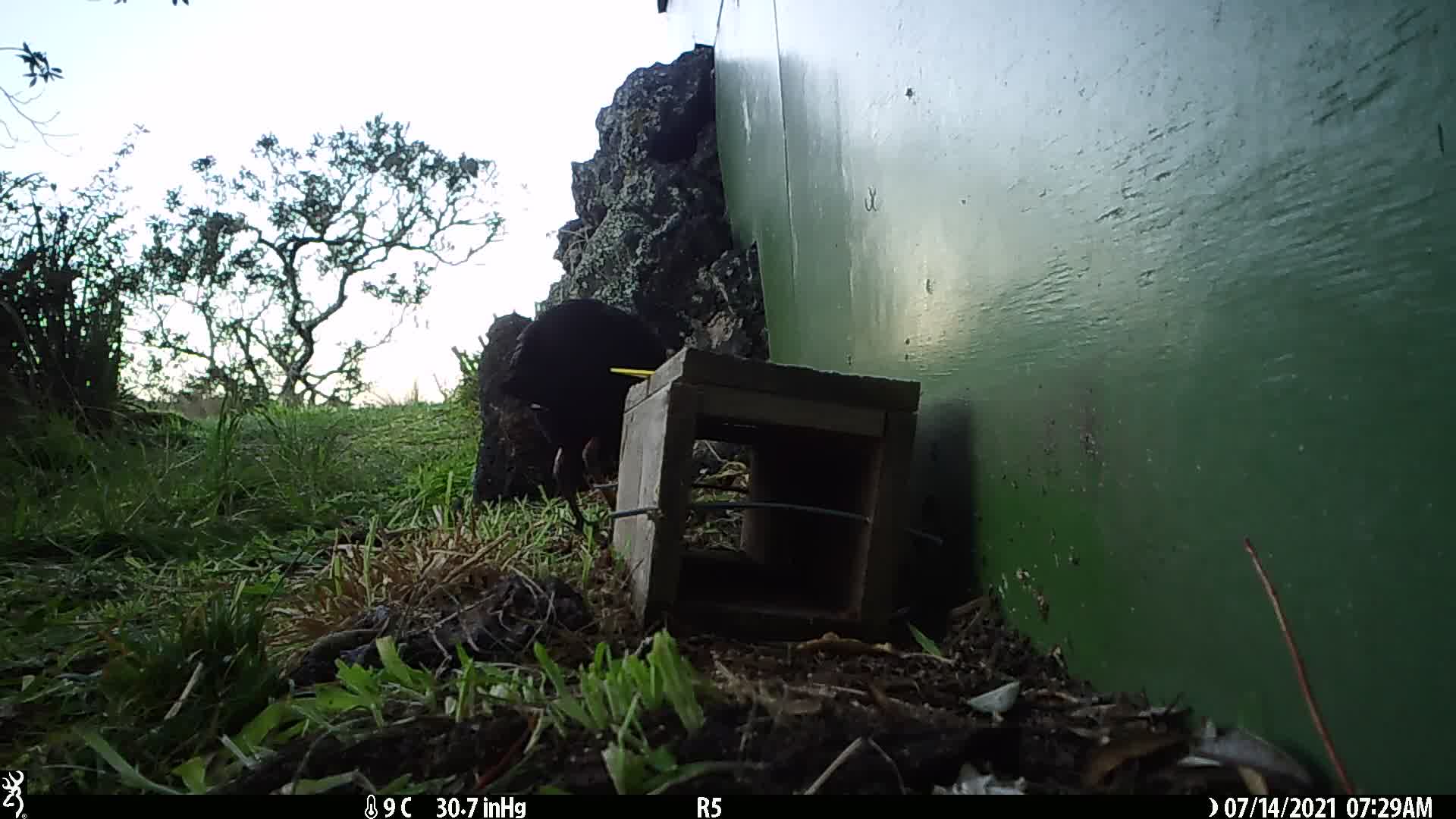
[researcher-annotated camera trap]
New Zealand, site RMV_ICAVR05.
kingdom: Animalia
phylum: Chordata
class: Aves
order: Gruiformes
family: Rallidae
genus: Porphyrio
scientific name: Porphyrio melanotus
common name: australasian swamphen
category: pukeko